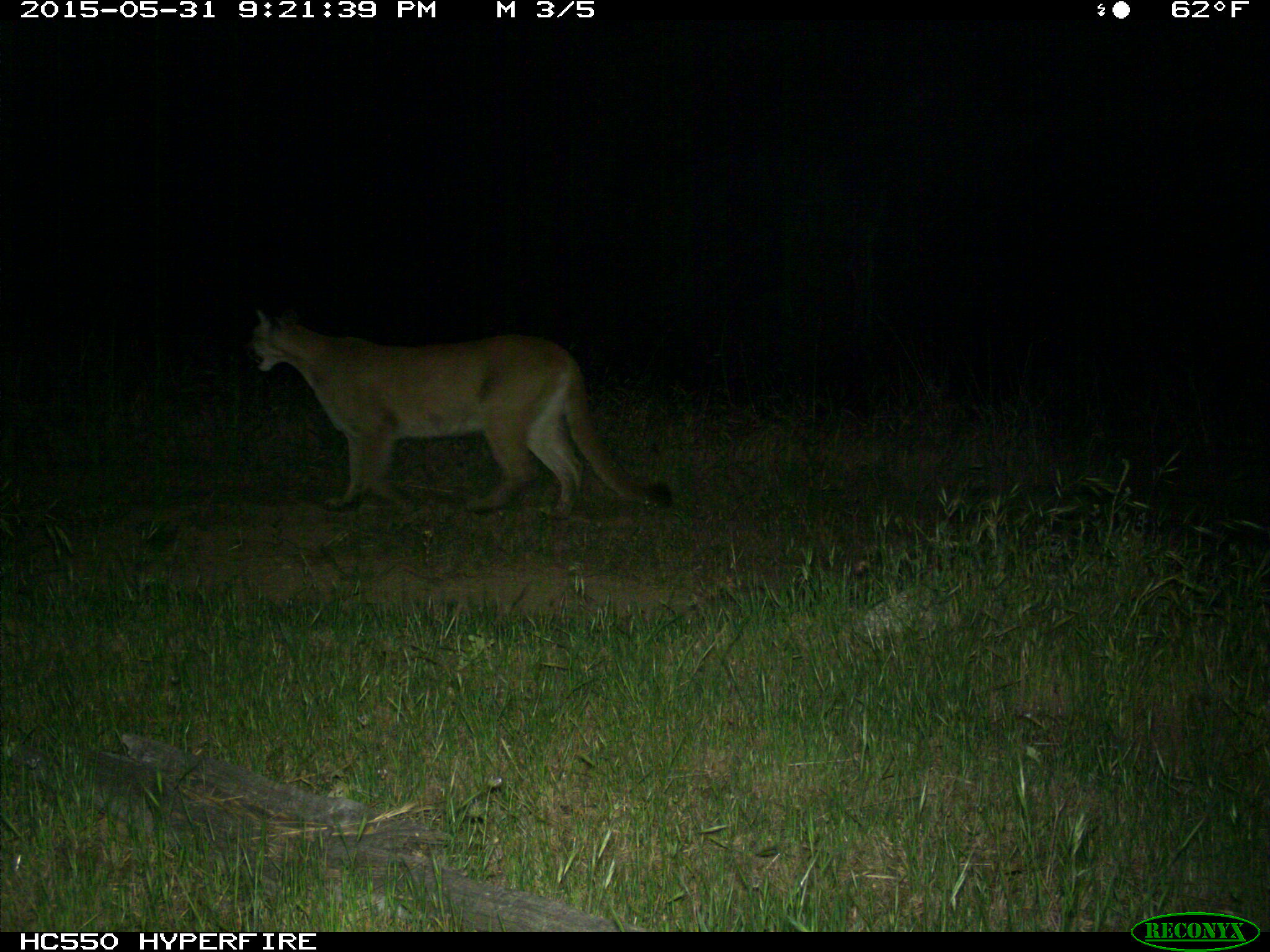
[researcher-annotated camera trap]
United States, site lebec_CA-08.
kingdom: Animalia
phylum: Chordata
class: Mammalia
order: Carnivora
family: Felidae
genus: Puma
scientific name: Puma concolor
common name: mountain lion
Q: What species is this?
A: Puma concolor (mountain lion).